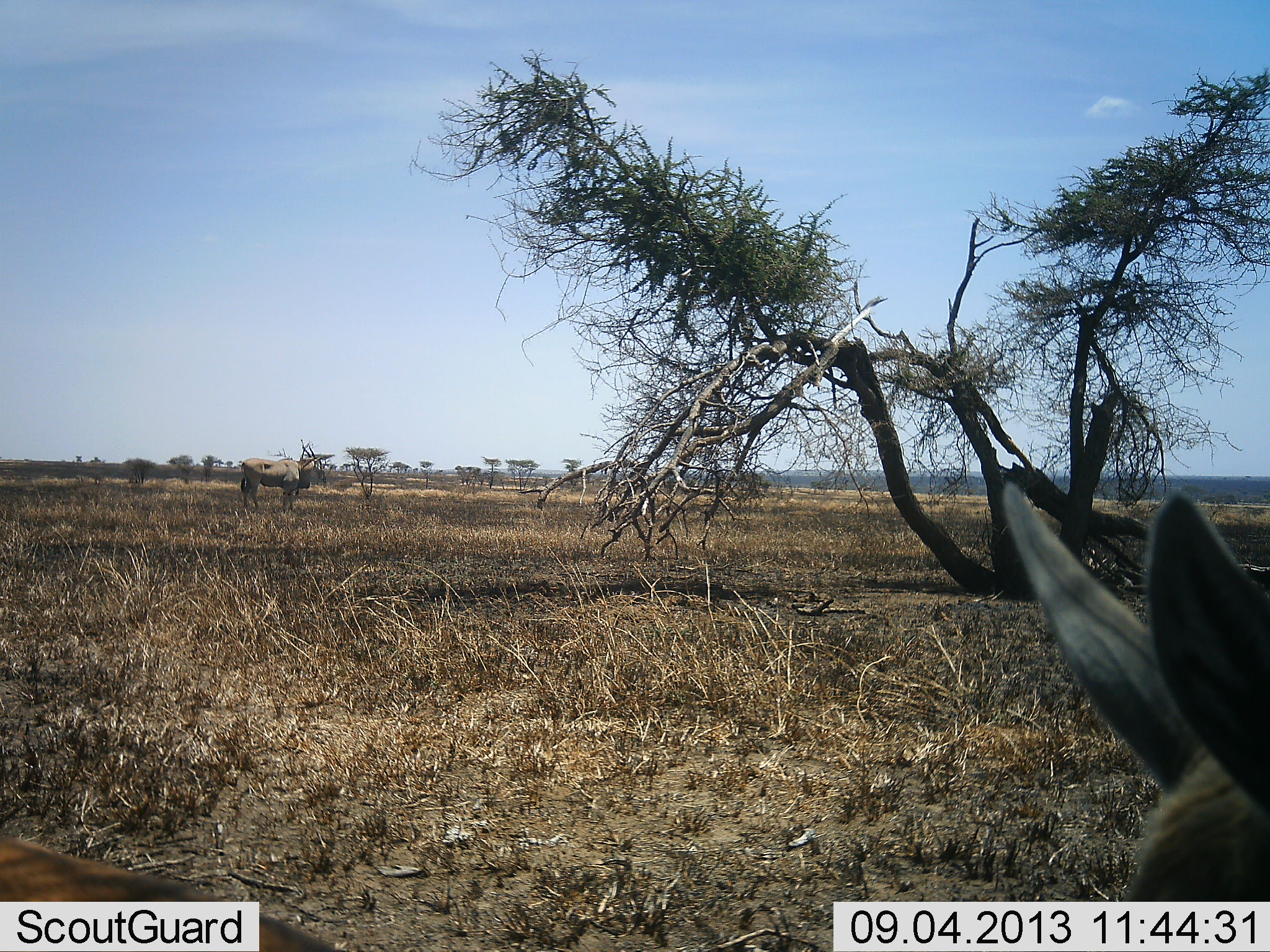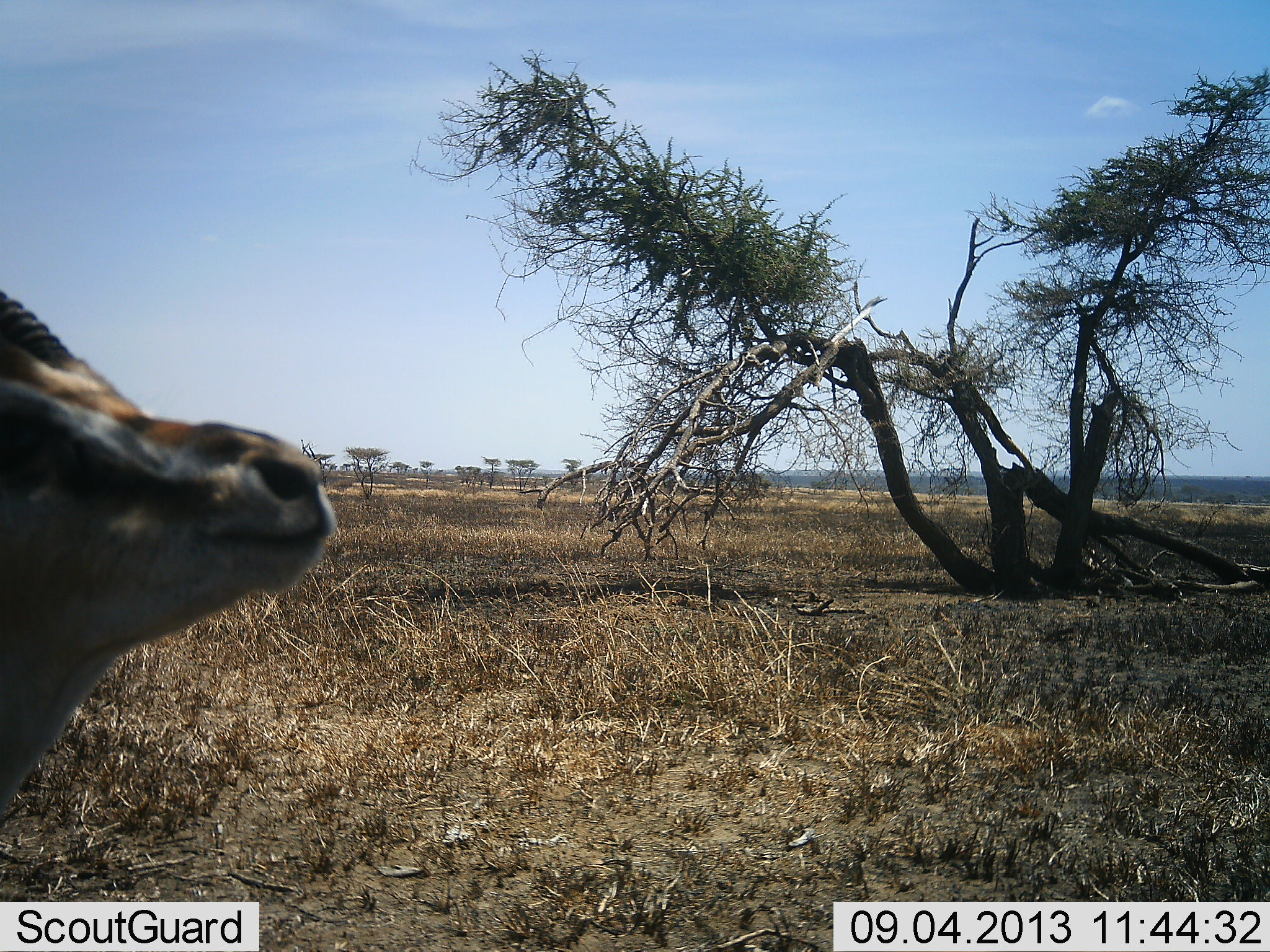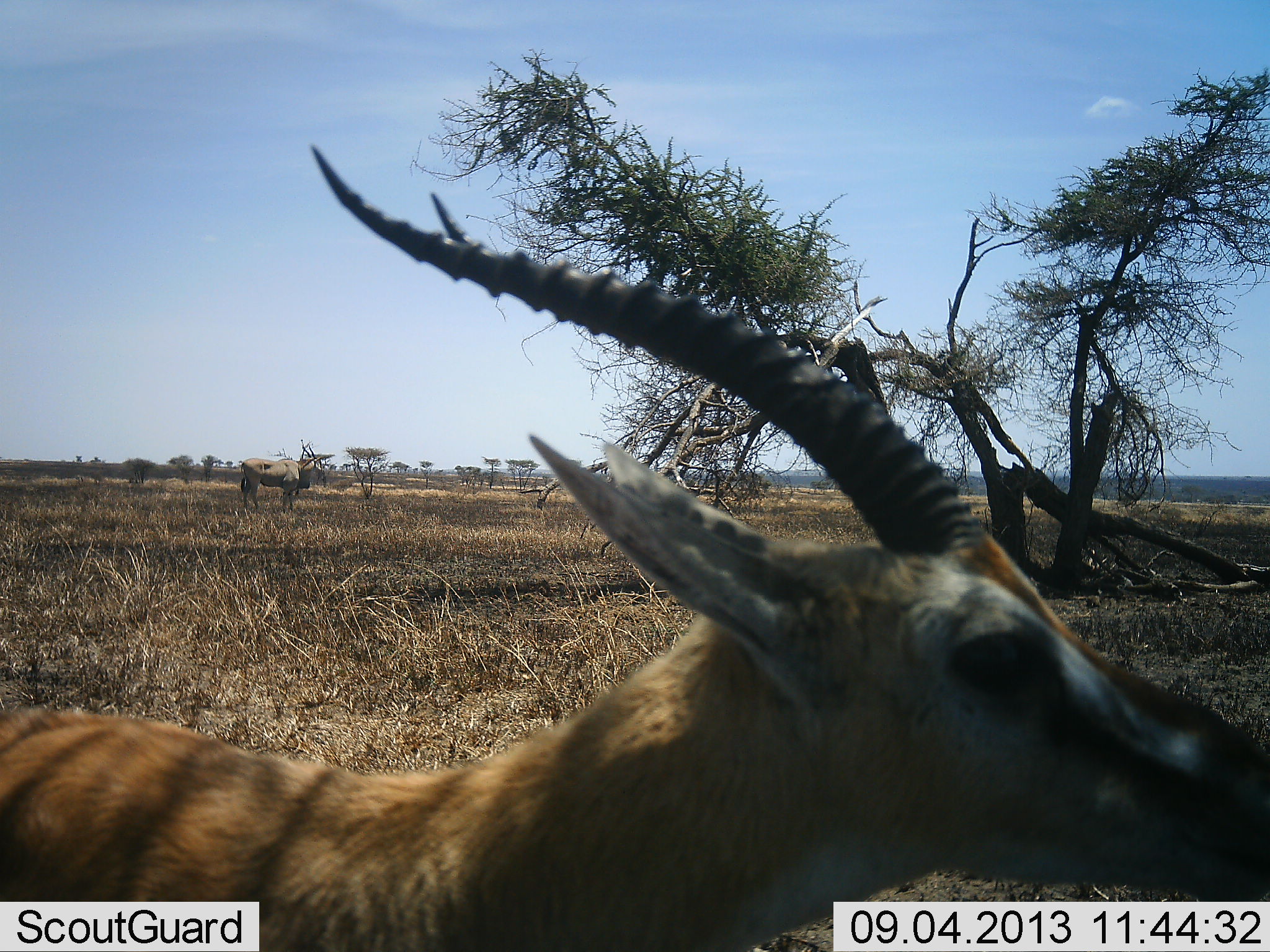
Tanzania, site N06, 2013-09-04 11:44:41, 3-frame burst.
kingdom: Animalia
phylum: Chordata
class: Mammalia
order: Artiodactyla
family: Bovidae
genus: Tragelaphus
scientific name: Tragelaphus oryx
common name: eland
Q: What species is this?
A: Eland (Tragelaphus oryx).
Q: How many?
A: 1.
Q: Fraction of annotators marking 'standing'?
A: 100%.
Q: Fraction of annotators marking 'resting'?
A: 0%.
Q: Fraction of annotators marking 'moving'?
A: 0%.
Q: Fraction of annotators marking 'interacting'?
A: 0%.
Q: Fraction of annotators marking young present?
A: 0%.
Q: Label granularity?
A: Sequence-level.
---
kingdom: Animalia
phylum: Chordata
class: Mammalia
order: Artiodactyla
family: Bovidae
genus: Eudorcas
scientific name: Eudorcas thomsonii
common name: thomson's gazelle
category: gazellethomsons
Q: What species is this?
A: Gazellethomsons (thomson's gazelle) (Eudorcas thomsonii).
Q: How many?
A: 1.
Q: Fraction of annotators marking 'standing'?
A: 12%.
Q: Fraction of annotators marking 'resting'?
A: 0%.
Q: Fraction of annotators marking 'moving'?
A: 92%.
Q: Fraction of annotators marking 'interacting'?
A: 8%.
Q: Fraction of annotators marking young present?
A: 0%.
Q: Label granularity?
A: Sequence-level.